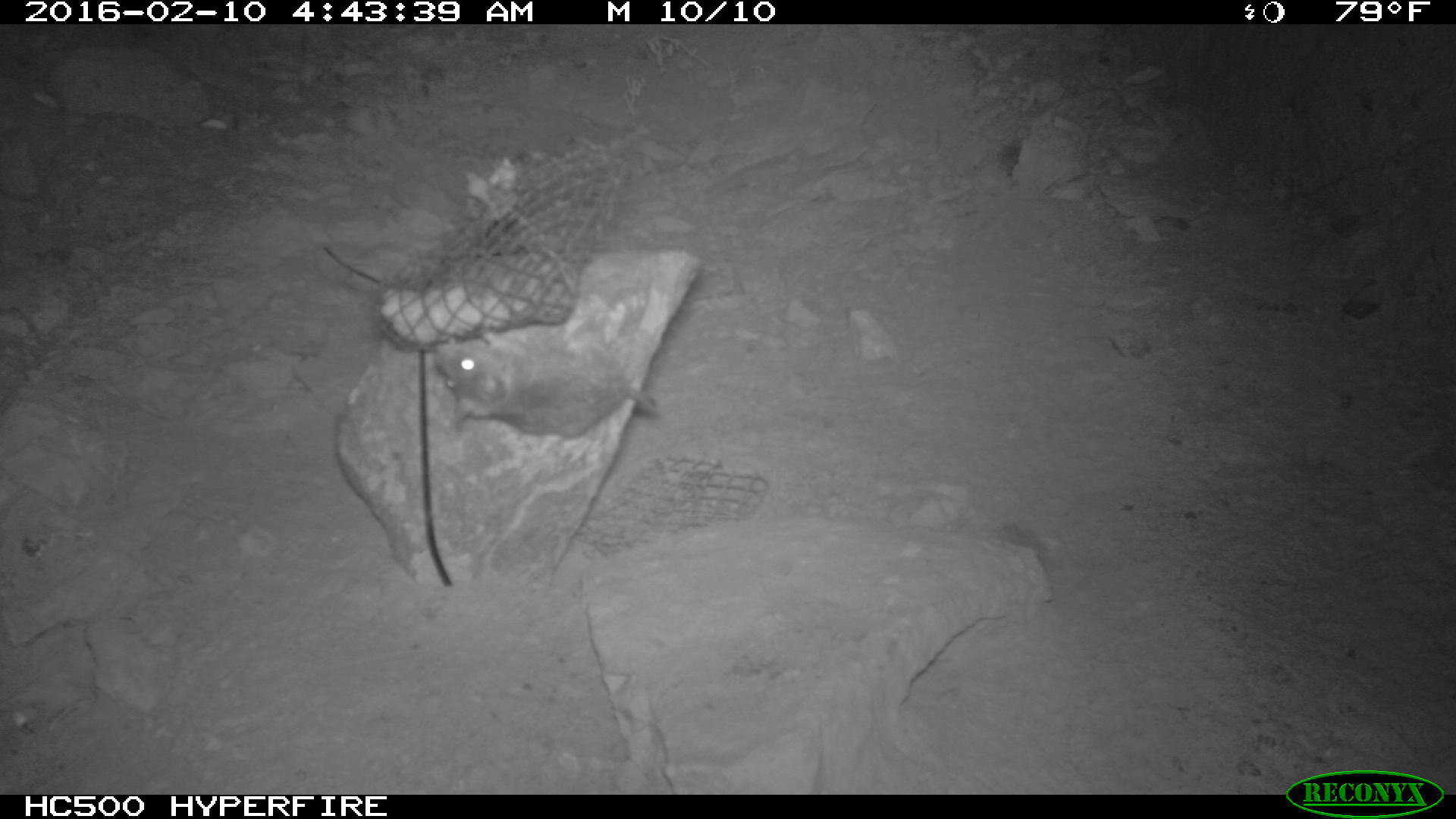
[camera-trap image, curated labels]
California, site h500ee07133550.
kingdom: Animalia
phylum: Chordata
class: Mammalia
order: Rodentia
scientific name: Rodentia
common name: rodent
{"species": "rodent (Rodentia)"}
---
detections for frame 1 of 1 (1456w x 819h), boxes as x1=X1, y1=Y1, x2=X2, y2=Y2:
rodent: x1=432, y1=328, x2=657, y2=439